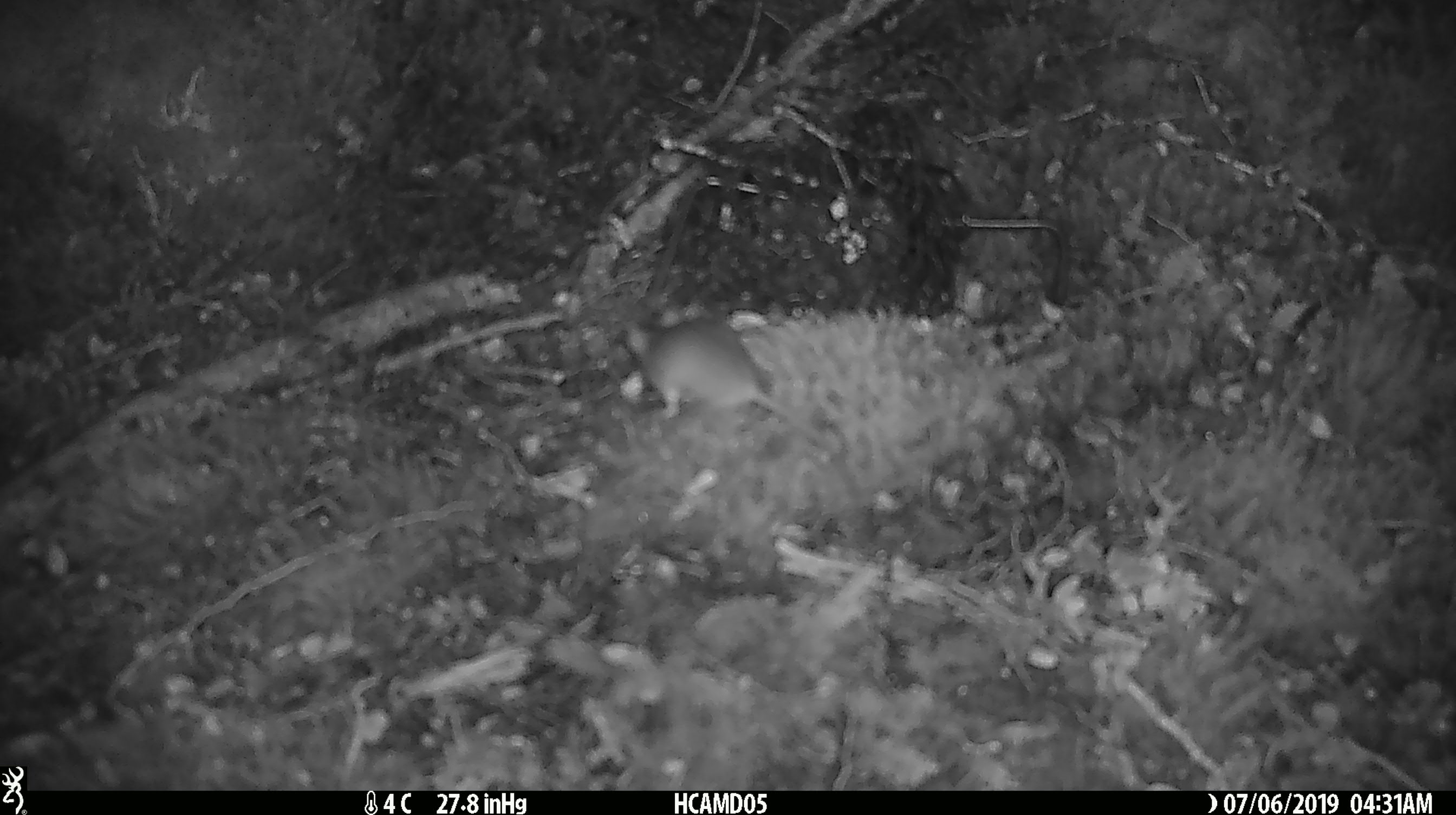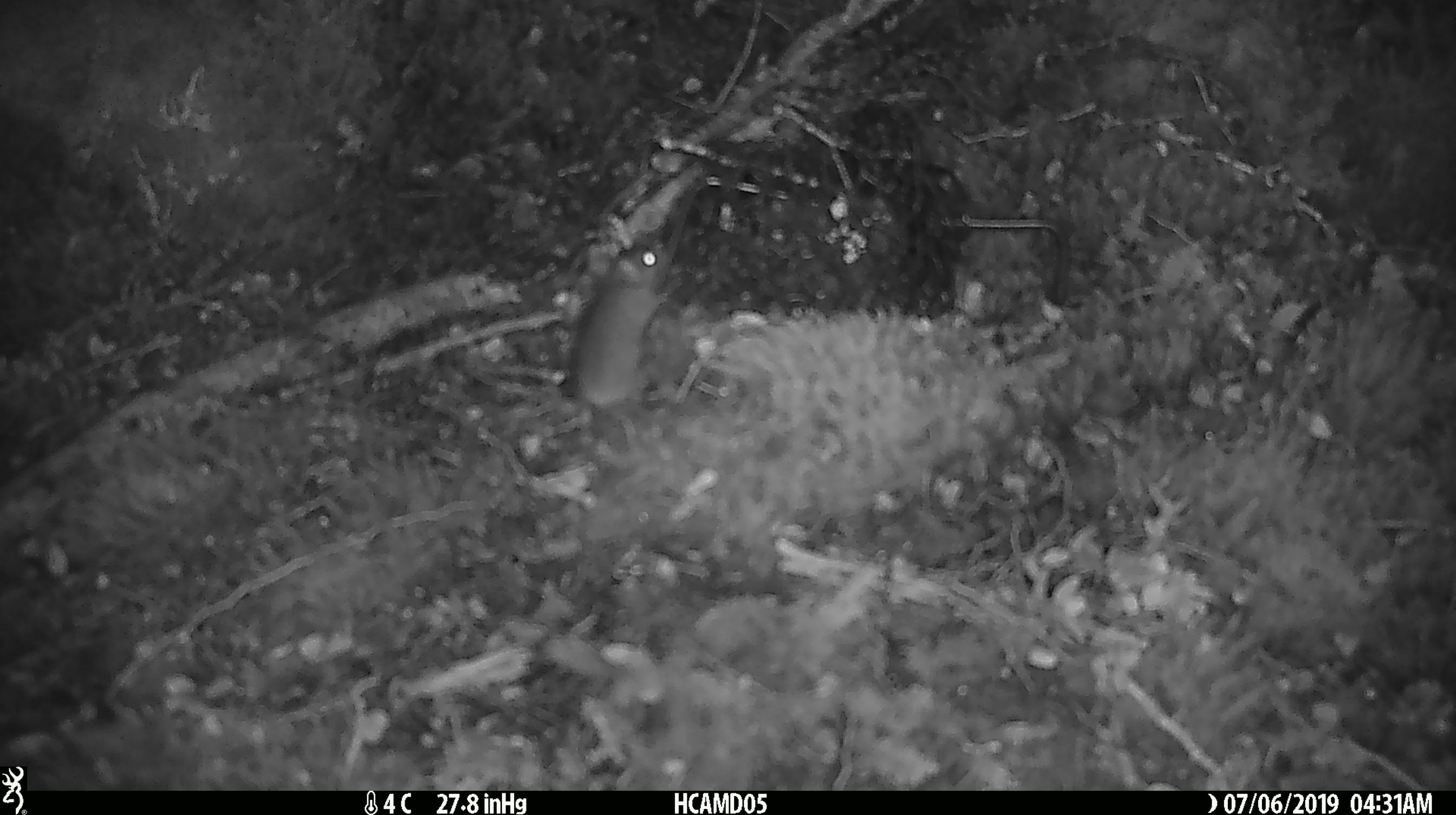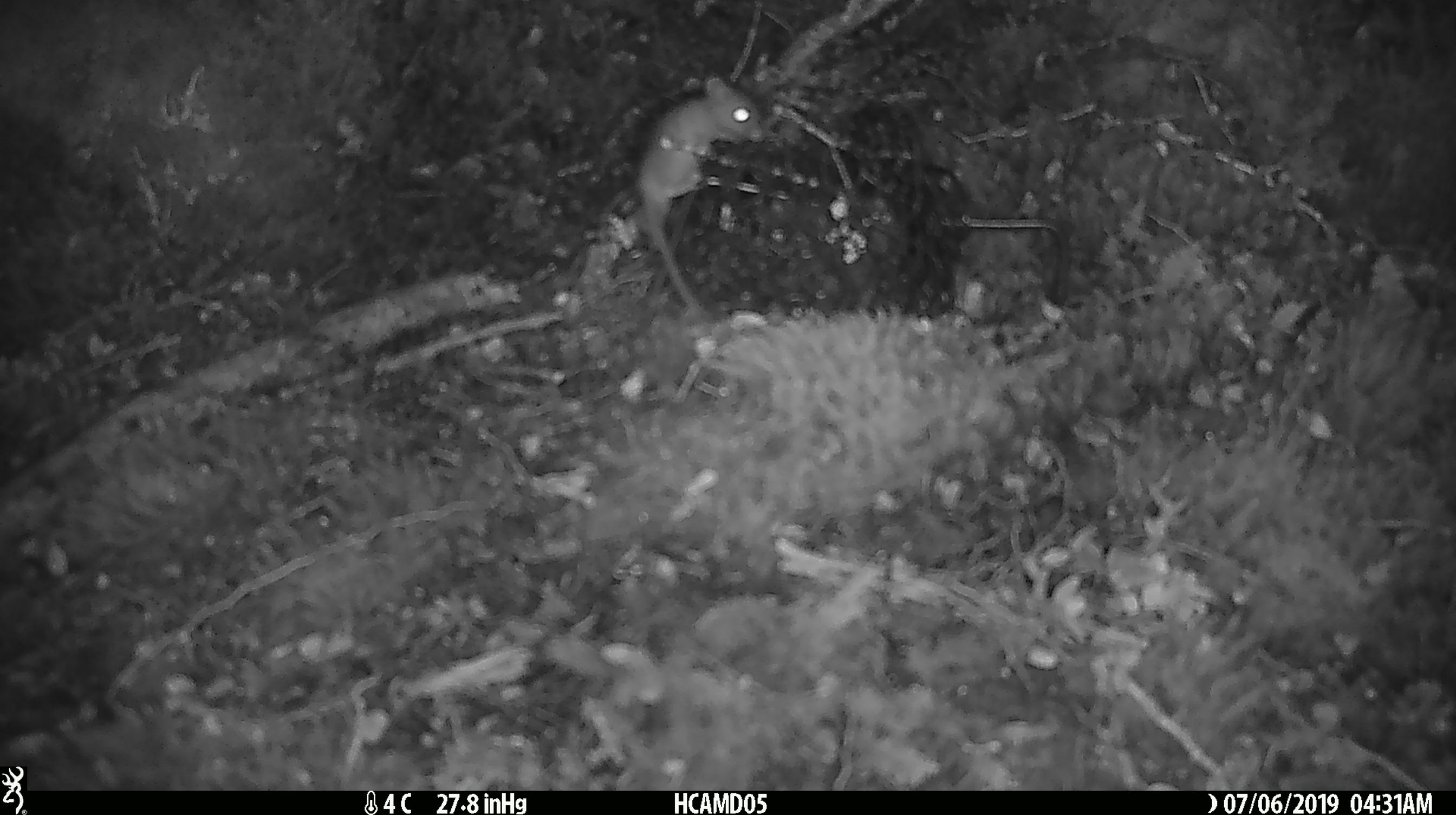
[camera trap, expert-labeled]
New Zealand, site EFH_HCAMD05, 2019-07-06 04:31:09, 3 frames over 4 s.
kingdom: Animalia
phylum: Chordata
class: Mammalia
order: Rodentia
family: Muridae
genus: Mus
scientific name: Mus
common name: mouse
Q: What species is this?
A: Mouse (Mus).